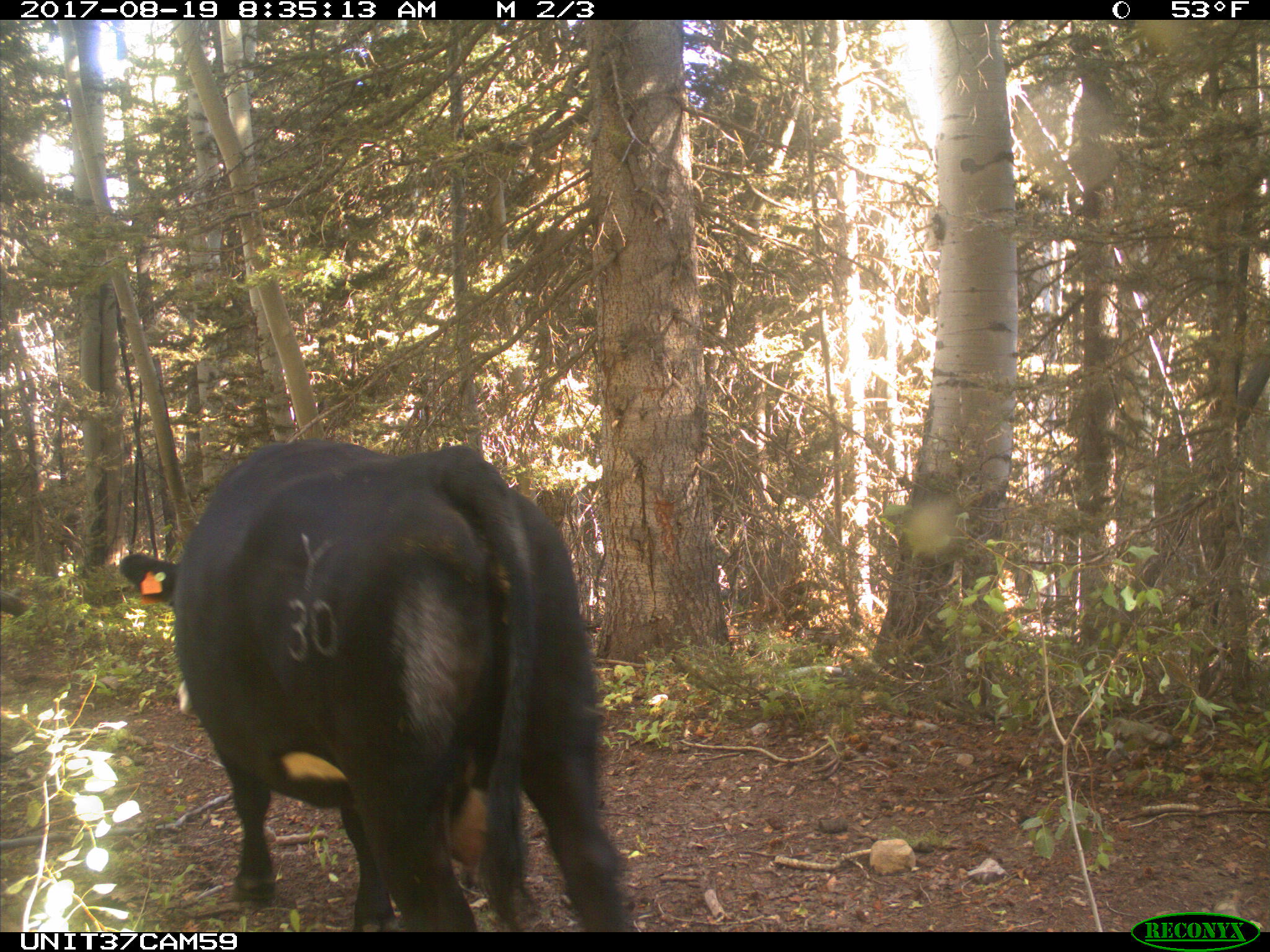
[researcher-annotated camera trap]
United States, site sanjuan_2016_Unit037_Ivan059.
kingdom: Animalia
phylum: Chordata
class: Mammalia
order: Artiodactyla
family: Bovidae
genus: Bos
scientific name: Bos taurus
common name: domestic cow